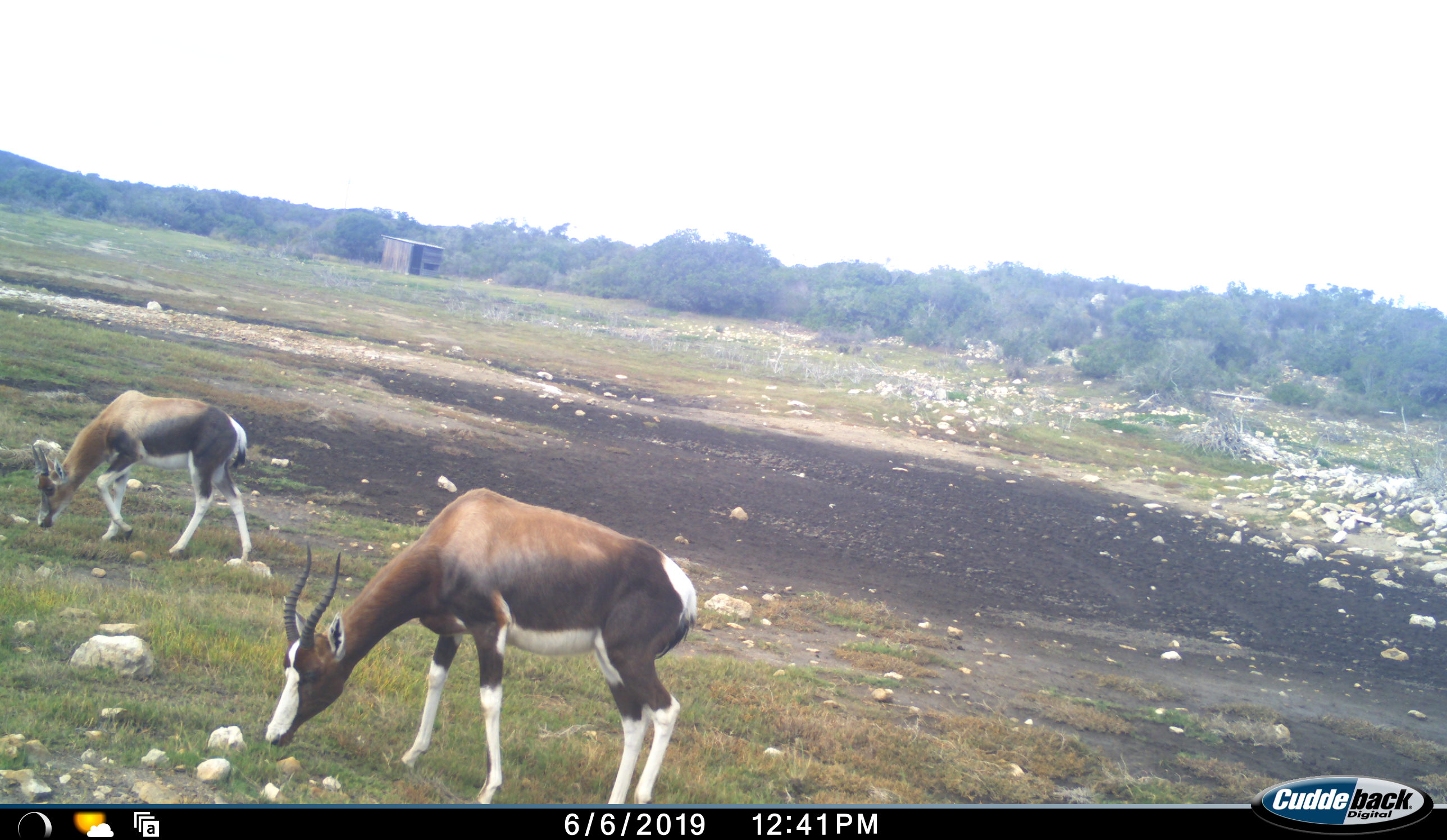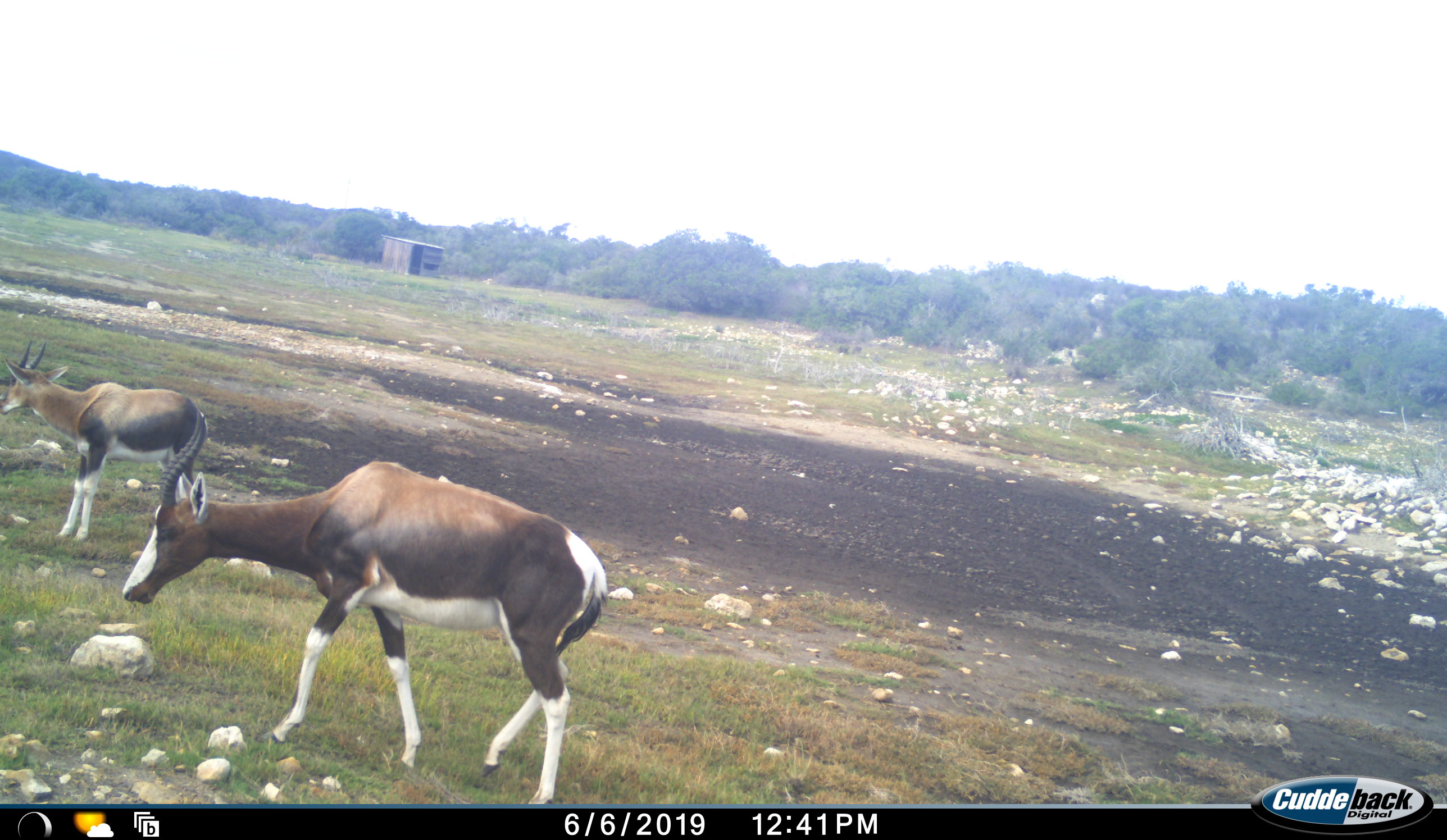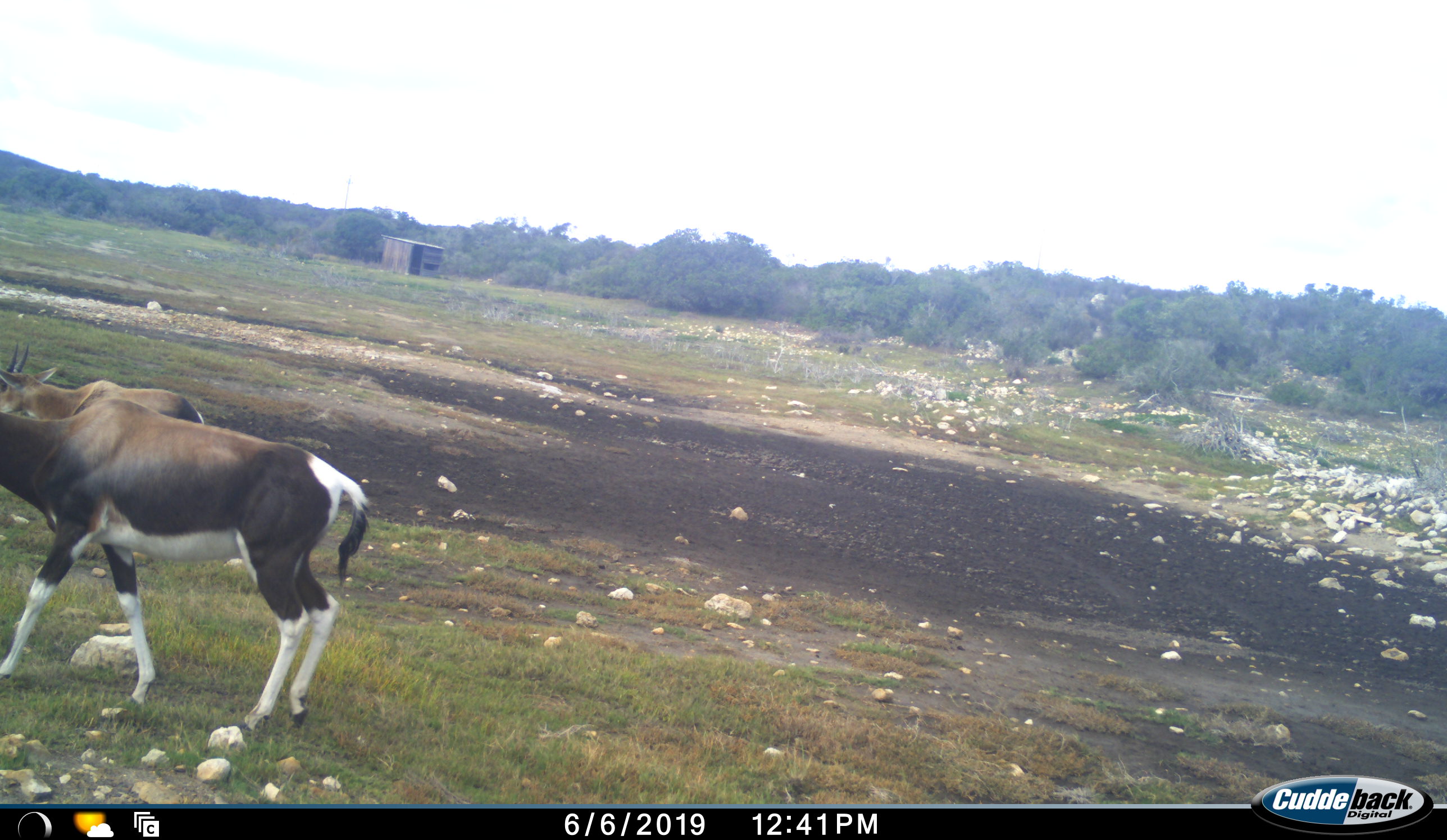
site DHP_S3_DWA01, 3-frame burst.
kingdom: Animalia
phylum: Chordata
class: Mammalia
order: Artiodactyla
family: Bovidae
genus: Damaliscus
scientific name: Damaliscus pygargus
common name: bontebok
Bontebok (Damaliscus pygargus), count 2. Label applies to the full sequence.